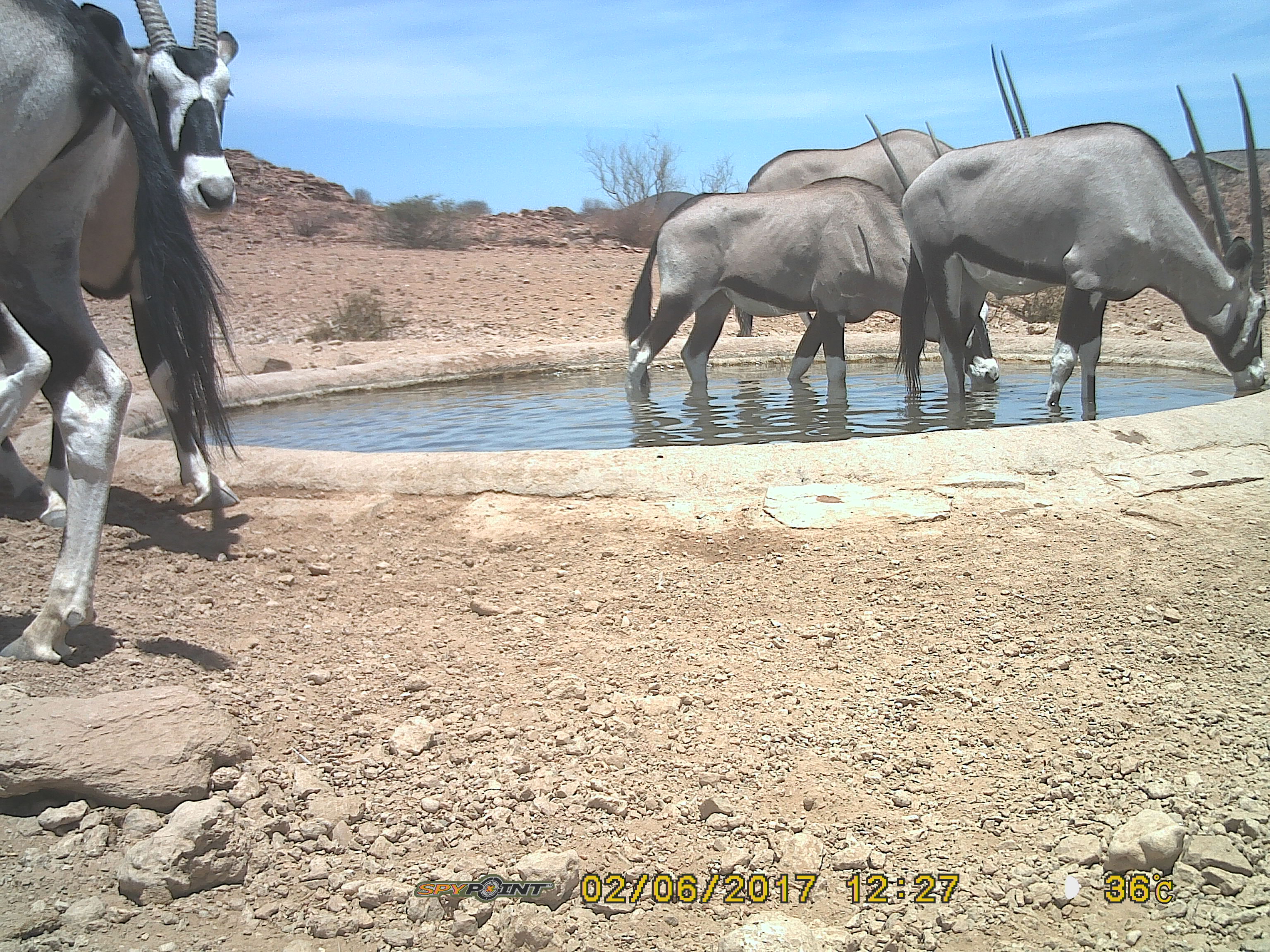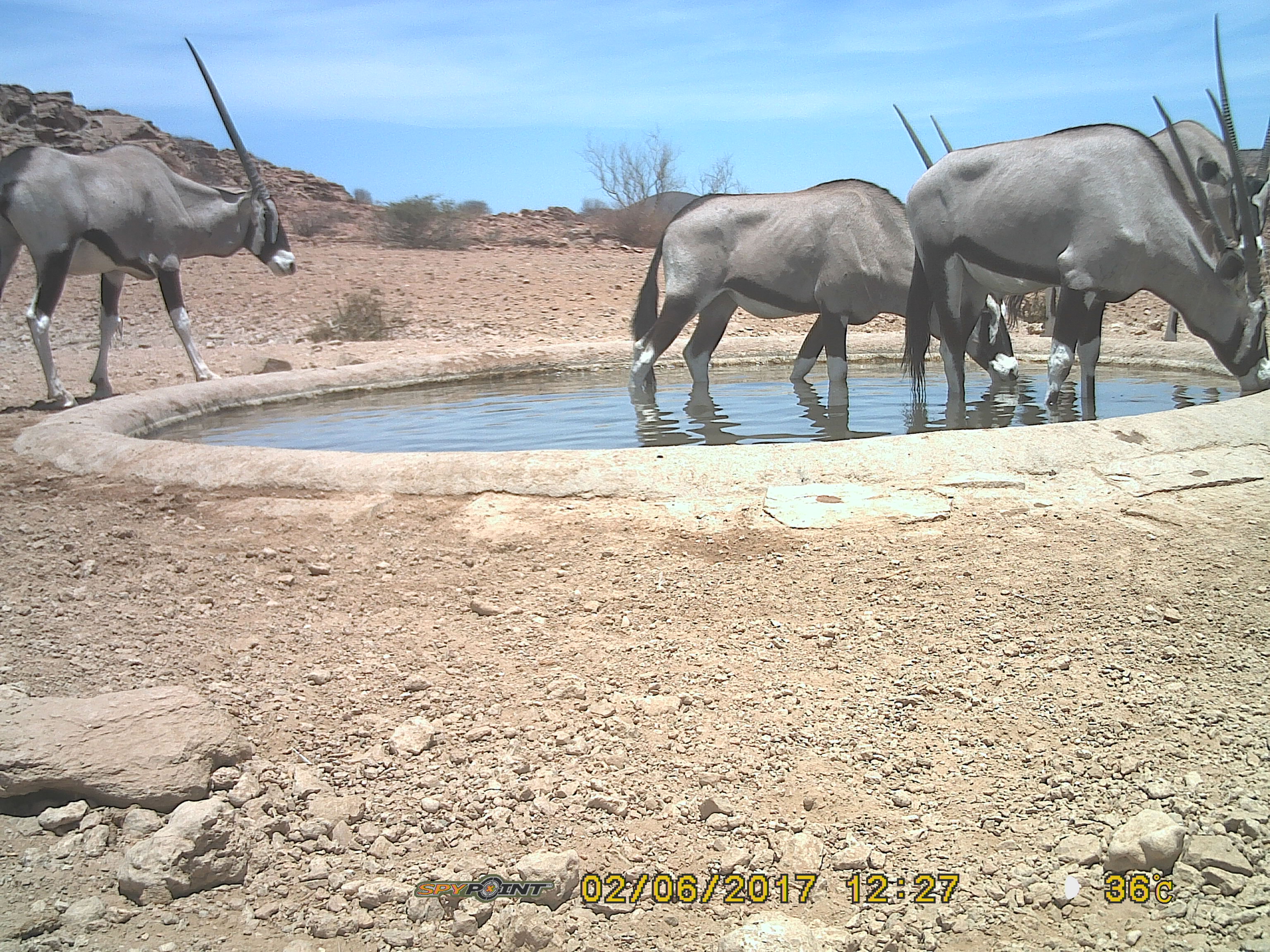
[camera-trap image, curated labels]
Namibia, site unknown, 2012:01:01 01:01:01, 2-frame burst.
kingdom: Animalia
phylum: Chordata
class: Mammalia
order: Artiodactyla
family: Bovidae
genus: Oryx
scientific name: Oryx gazella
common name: gemsbok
Oryx gazella (gemsbok).